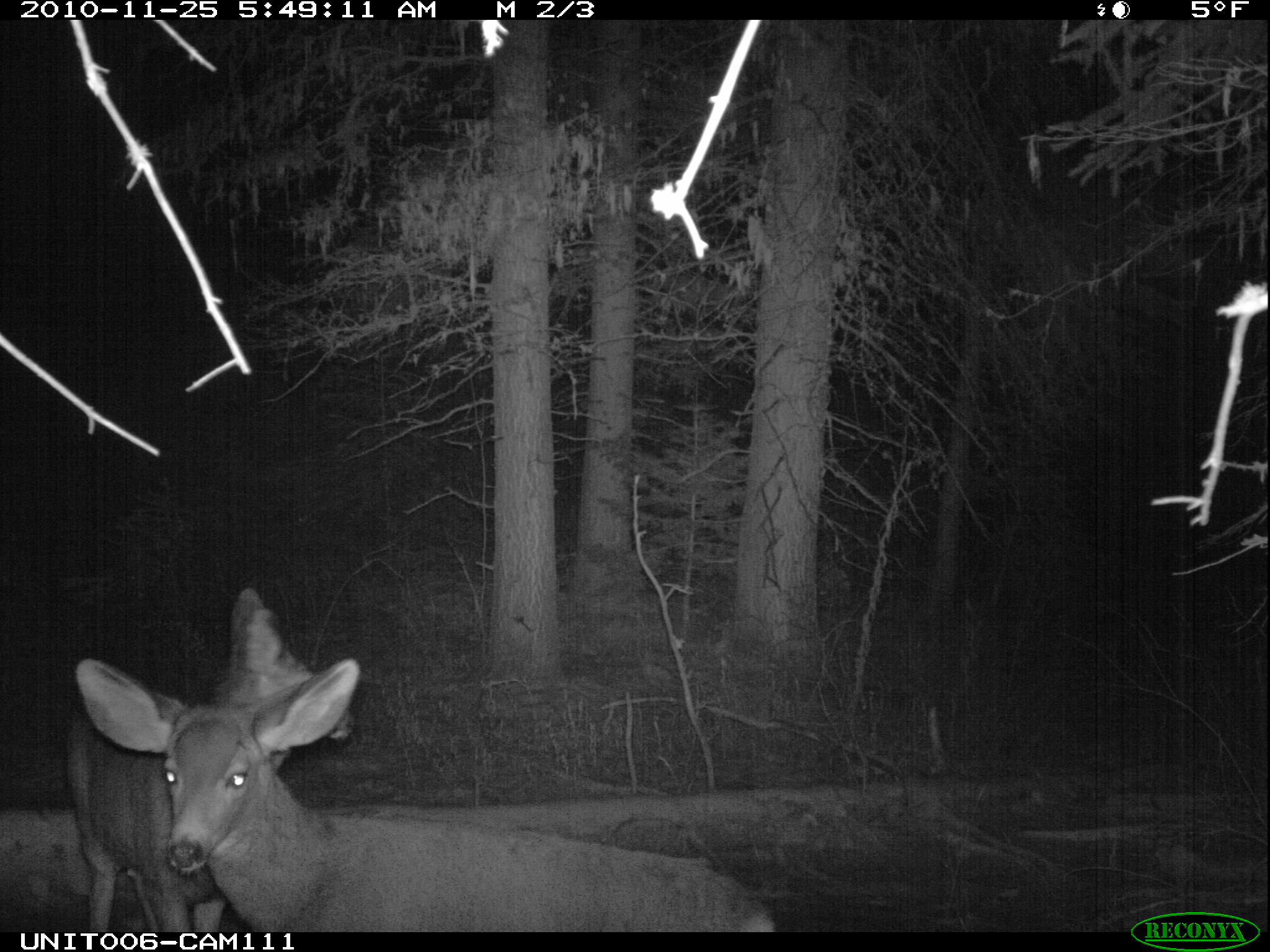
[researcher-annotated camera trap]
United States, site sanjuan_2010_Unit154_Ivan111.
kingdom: Animalia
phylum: Chordata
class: Mammalia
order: Artiodactyla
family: Cervidae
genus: Odocoileus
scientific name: Odocoileus hemionus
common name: mule deer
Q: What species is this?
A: Odocoileus hemionus (mule deer).